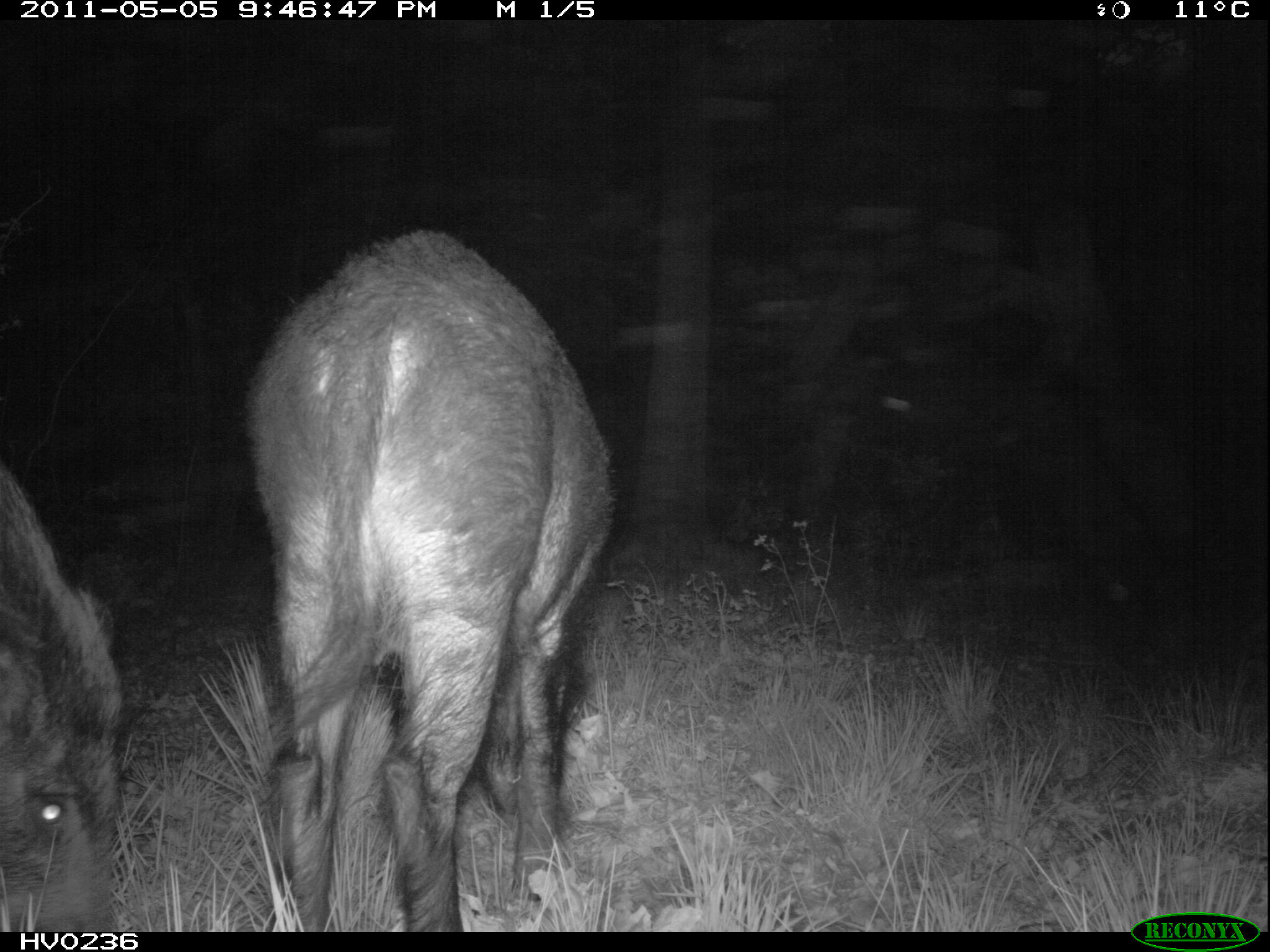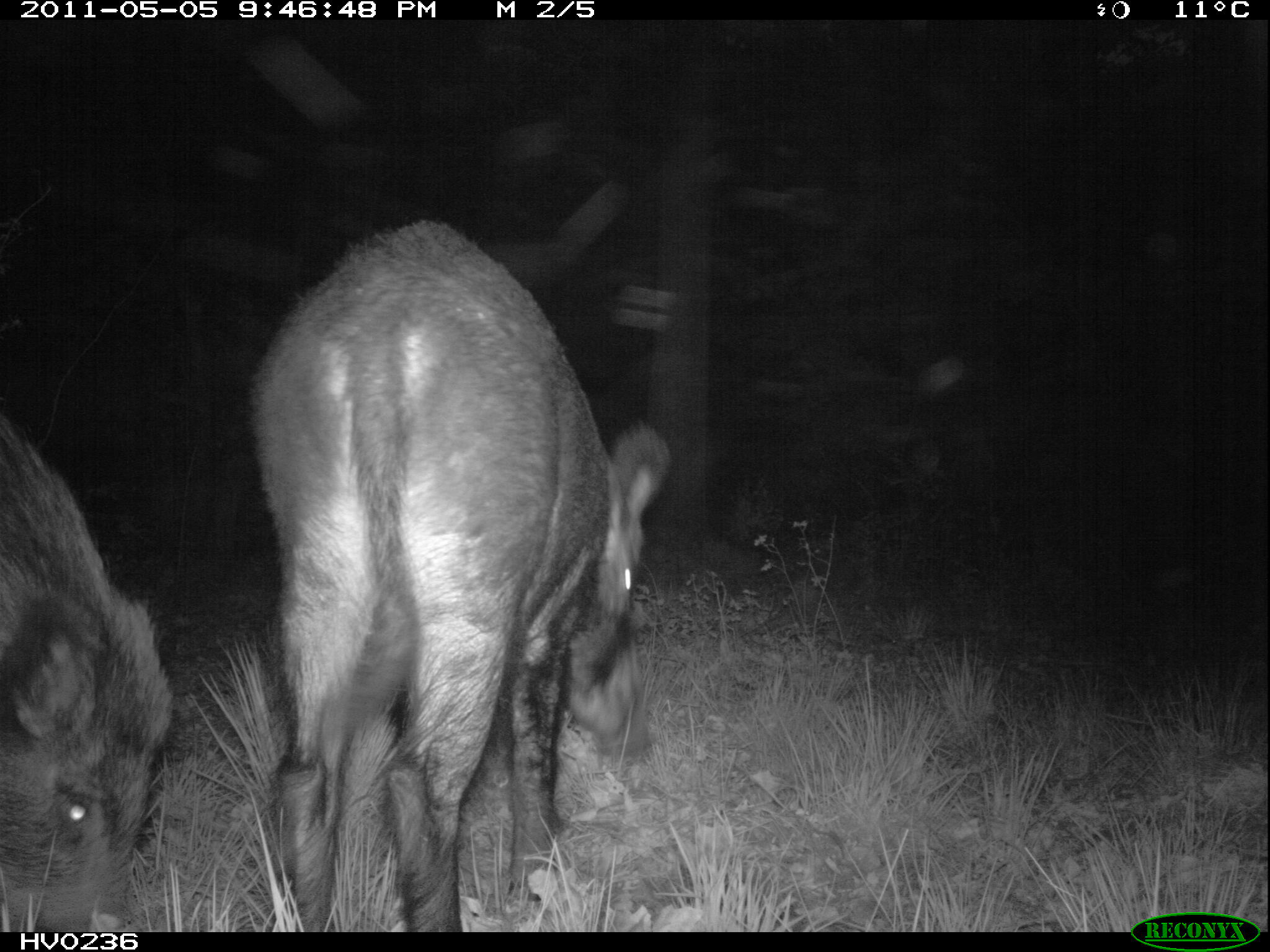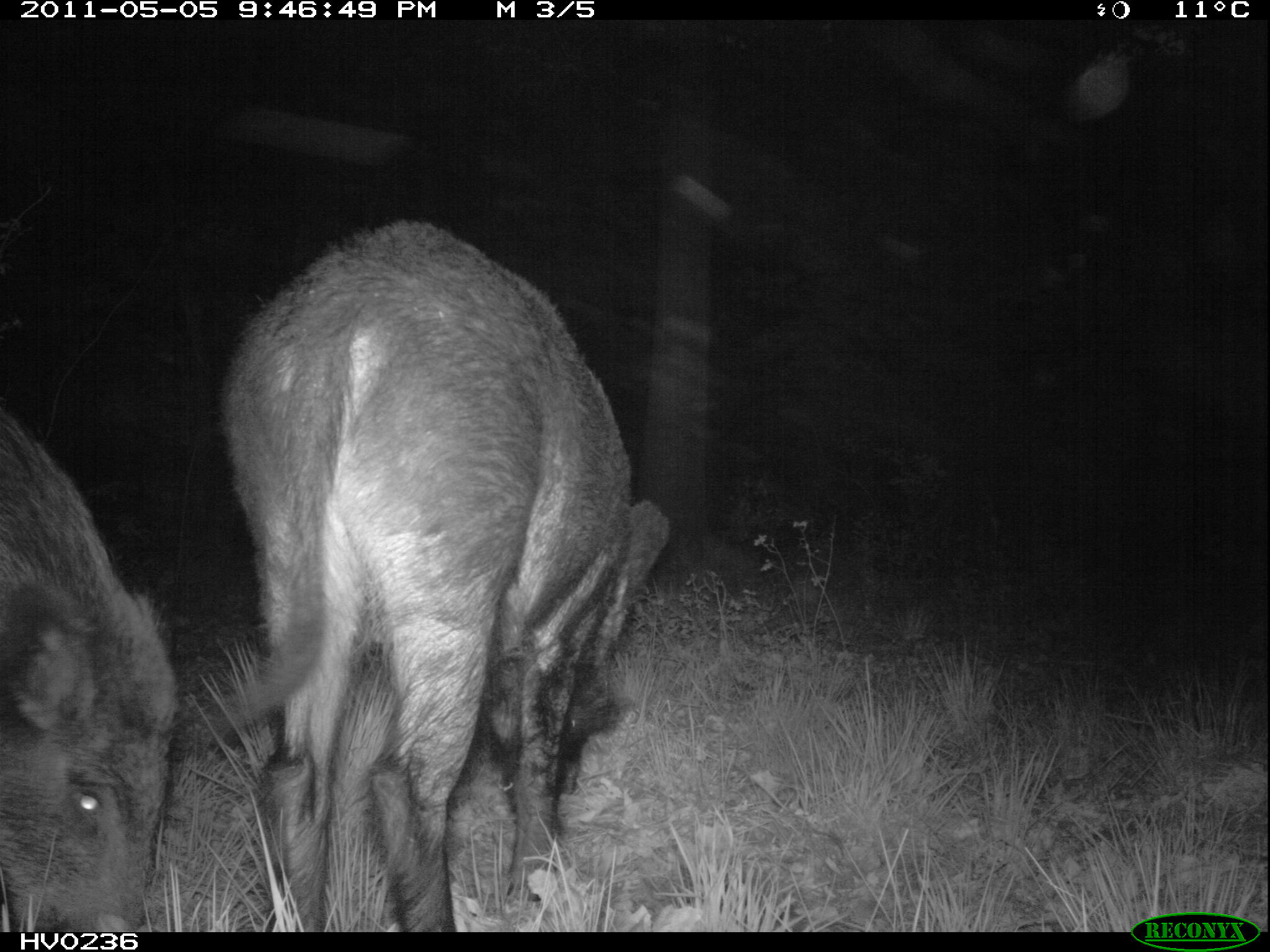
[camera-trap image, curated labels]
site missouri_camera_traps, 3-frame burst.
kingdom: Animalia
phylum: Chordata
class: Mammalia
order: Artiodactyla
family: Suidae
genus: Sus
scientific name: Sus scrofa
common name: wild boar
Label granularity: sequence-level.